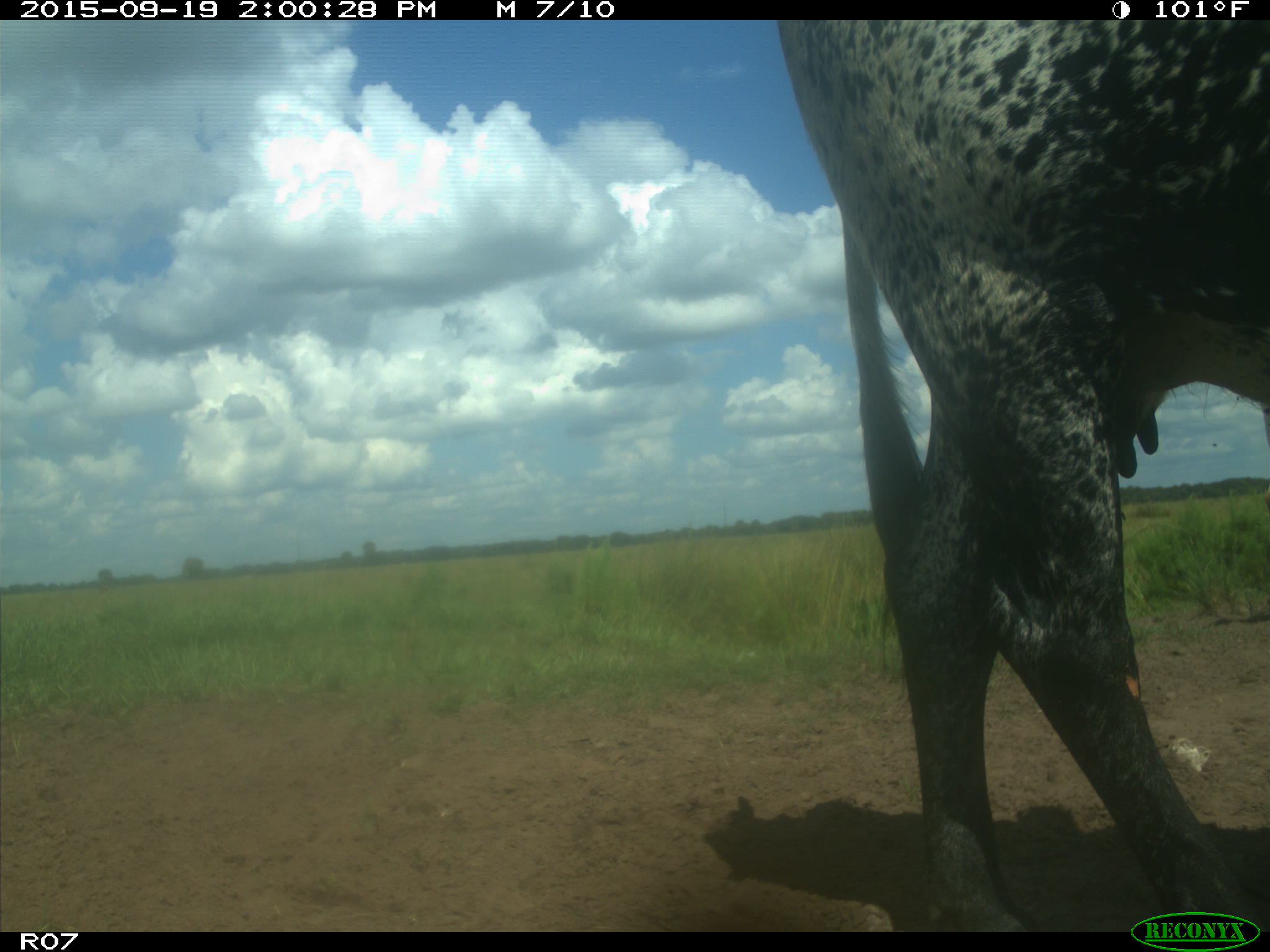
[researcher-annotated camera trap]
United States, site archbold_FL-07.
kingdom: Animalia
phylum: Chordata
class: Mammalia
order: Artiodactyla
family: Bovidae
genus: Bos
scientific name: Bos taurus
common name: domestic cow